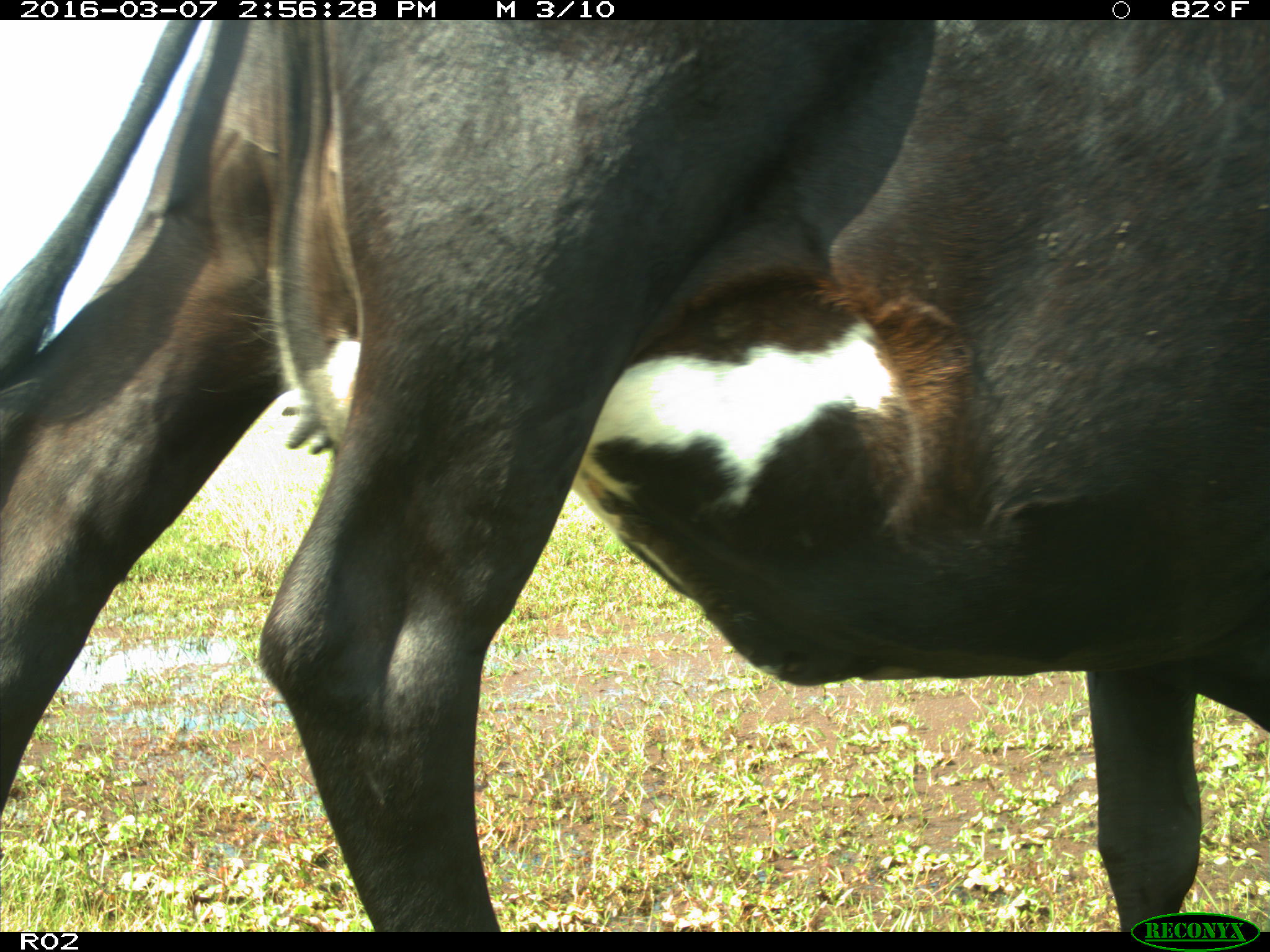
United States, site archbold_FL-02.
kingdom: Animalia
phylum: Chordata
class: Mammalia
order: Artiodactyla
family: Bovidae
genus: Bos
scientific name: Bos taurus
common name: domestic cow